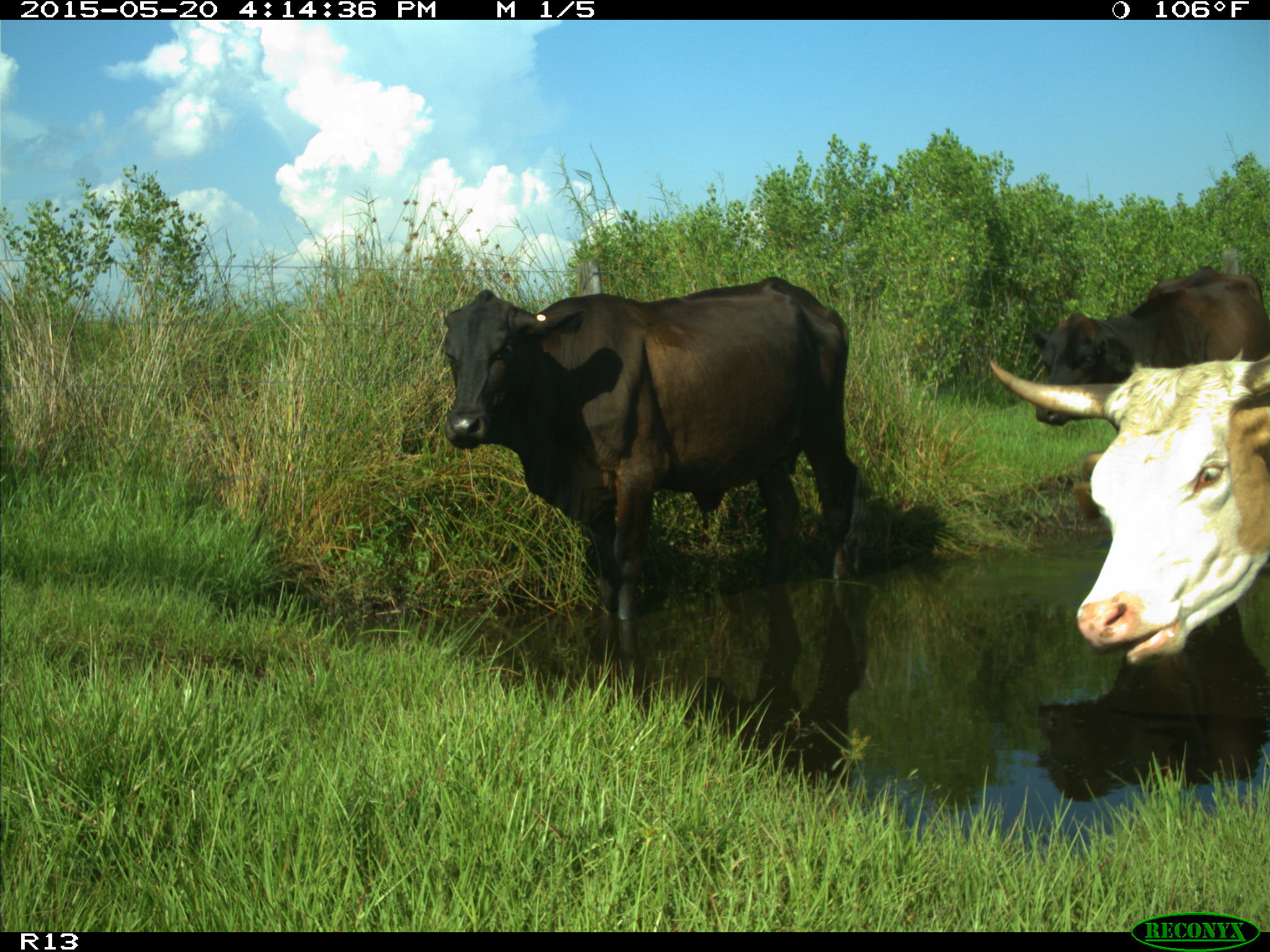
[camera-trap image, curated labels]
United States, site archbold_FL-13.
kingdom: Animalia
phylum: Chordata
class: Mammalia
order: Artiodactyla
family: Bovidae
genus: Bos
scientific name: Bos taurus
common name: domestic cow